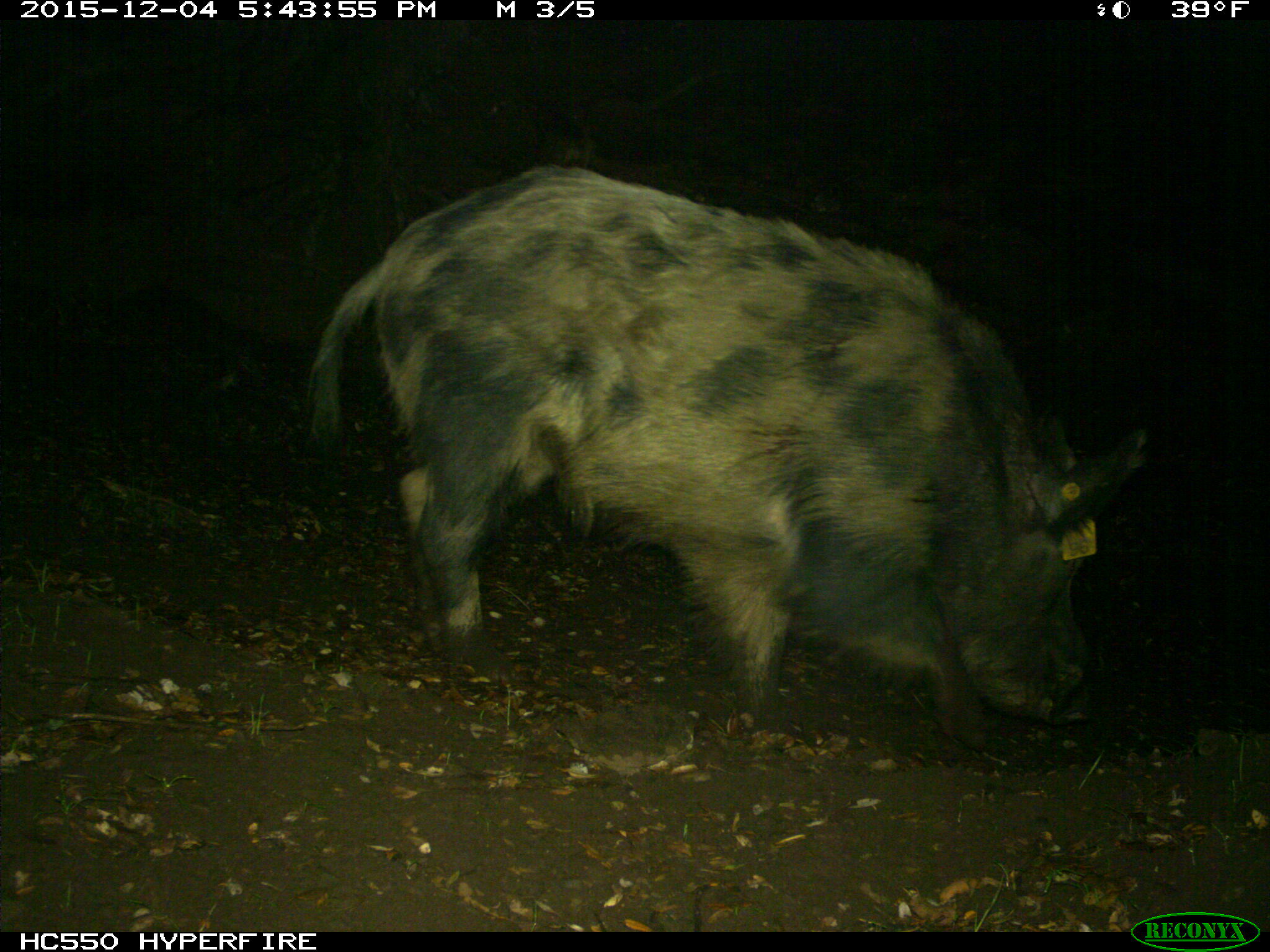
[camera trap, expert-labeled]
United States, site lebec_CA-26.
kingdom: Animalia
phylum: Chordata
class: Mammalia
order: Artiodactyla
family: Suidae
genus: Sus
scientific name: Sus scrofa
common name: wild boar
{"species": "Sus scrofa (wild boar)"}